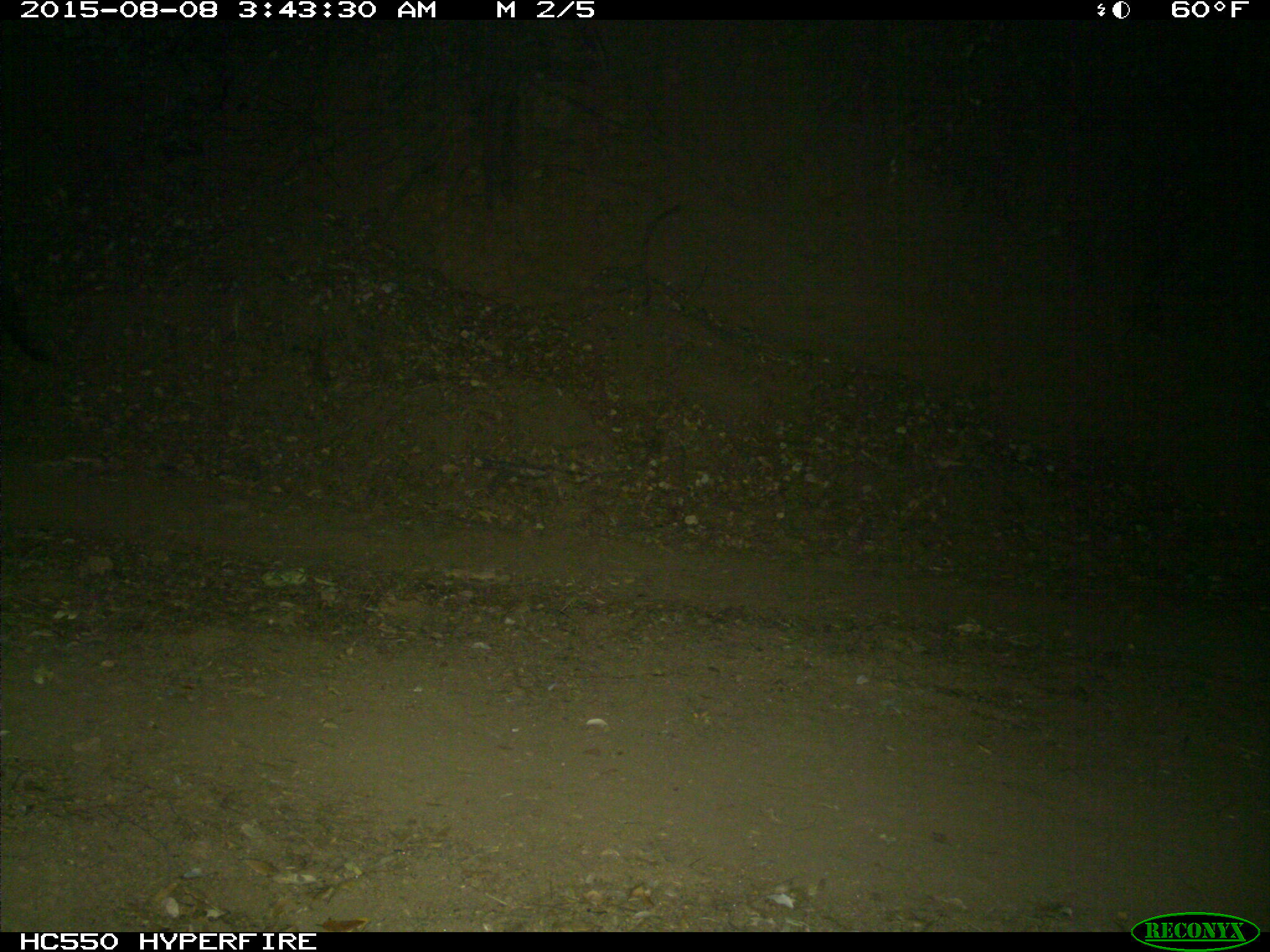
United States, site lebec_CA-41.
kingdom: Animalia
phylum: Chordata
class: Mammalia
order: Artiodactyla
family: Suidae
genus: Sus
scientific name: Sus scrofa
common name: wild boar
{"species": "Sus scrofa (wild boar)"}